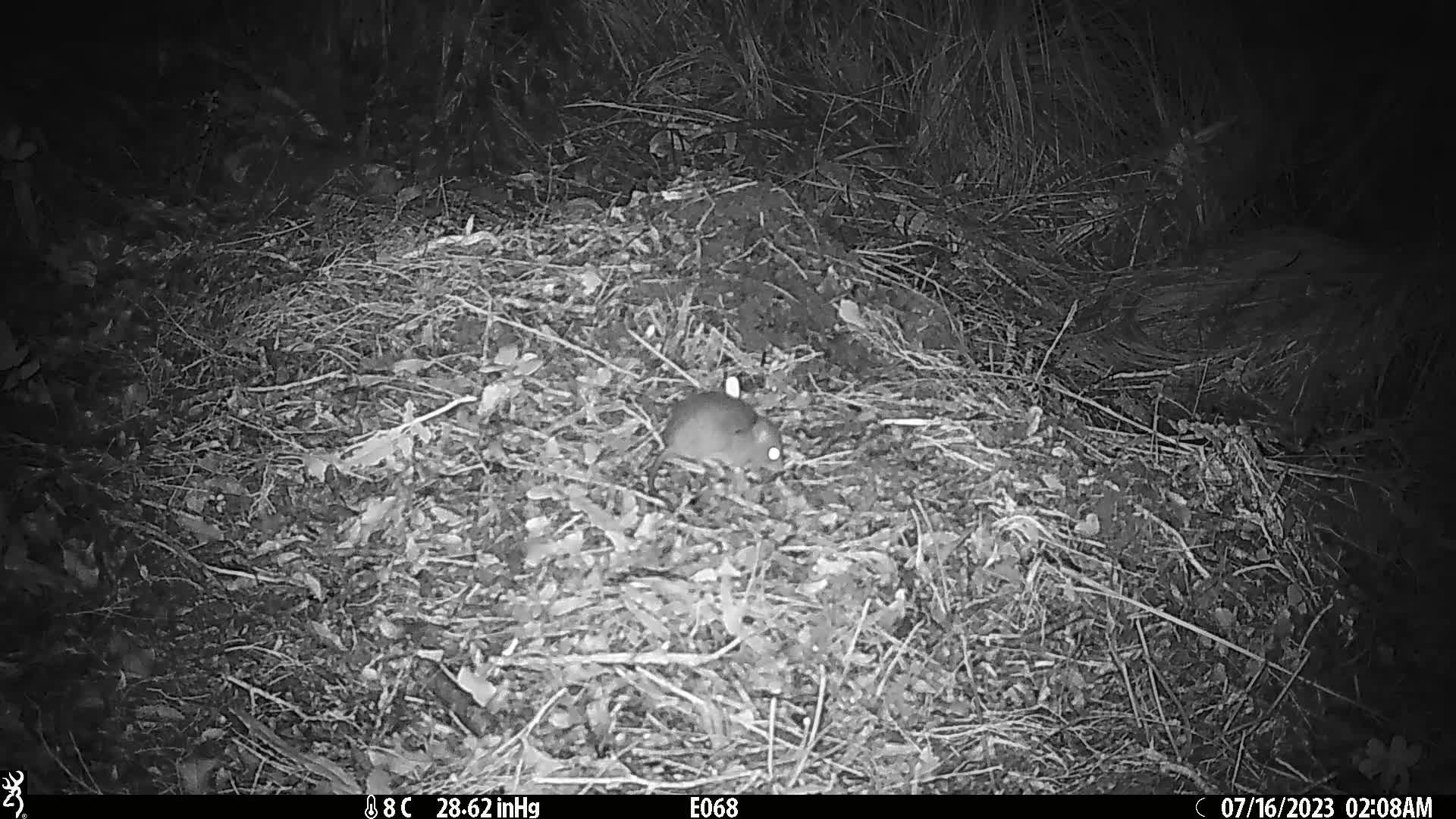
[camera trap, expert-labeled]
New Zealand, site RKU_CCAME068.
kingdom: Animalia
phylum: Chordata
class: Mammalia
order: Rodentia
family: Muridae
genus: Rattus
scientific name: Rattus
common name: rat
Rat (Rattus).